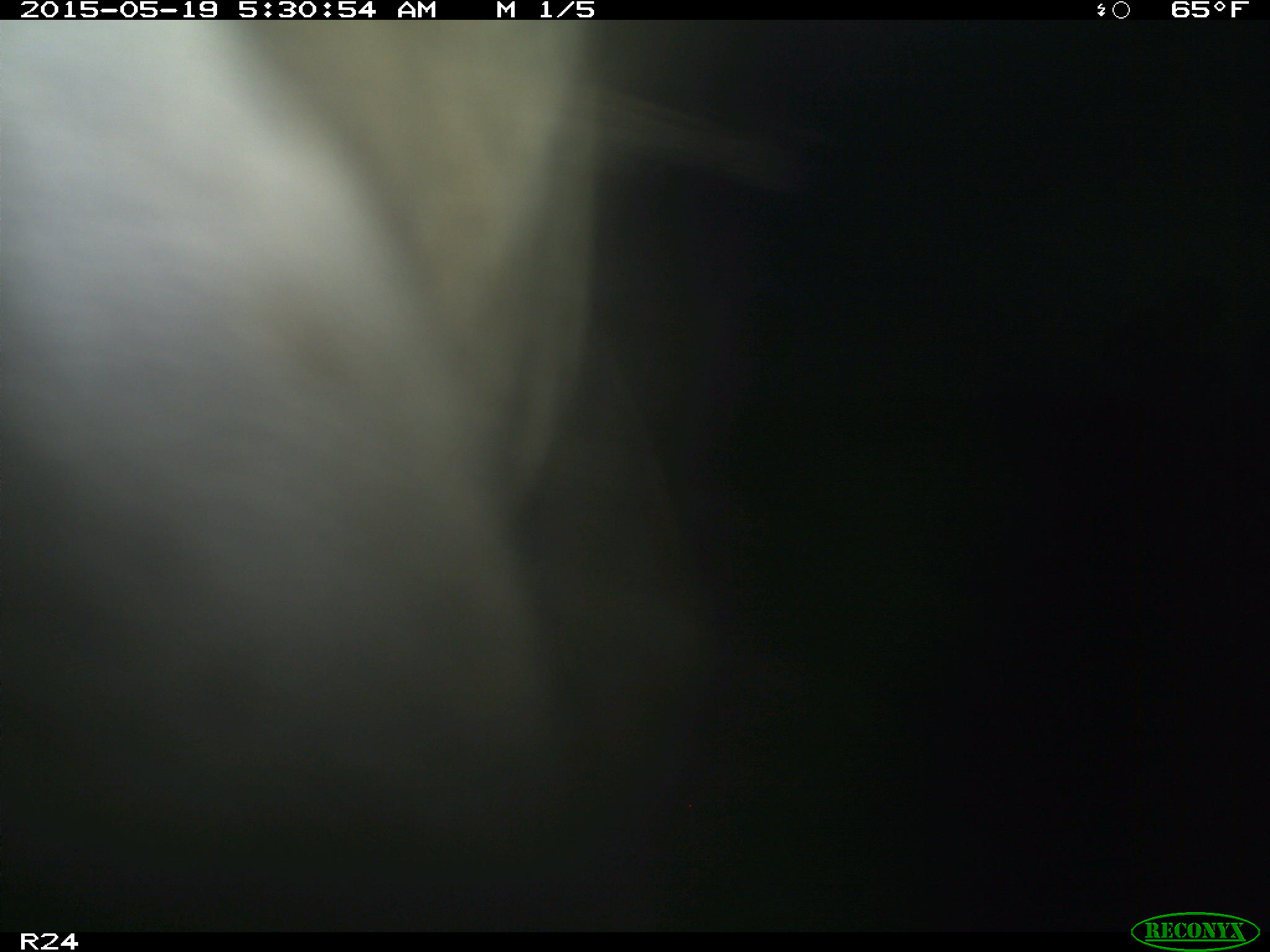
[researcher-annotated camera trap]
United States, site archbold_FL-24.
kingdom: Animalia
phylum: Chordata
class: Mammalia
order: Artiodactyla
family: Bovidae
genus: Bos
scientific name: Bos taurus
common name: domestic cow